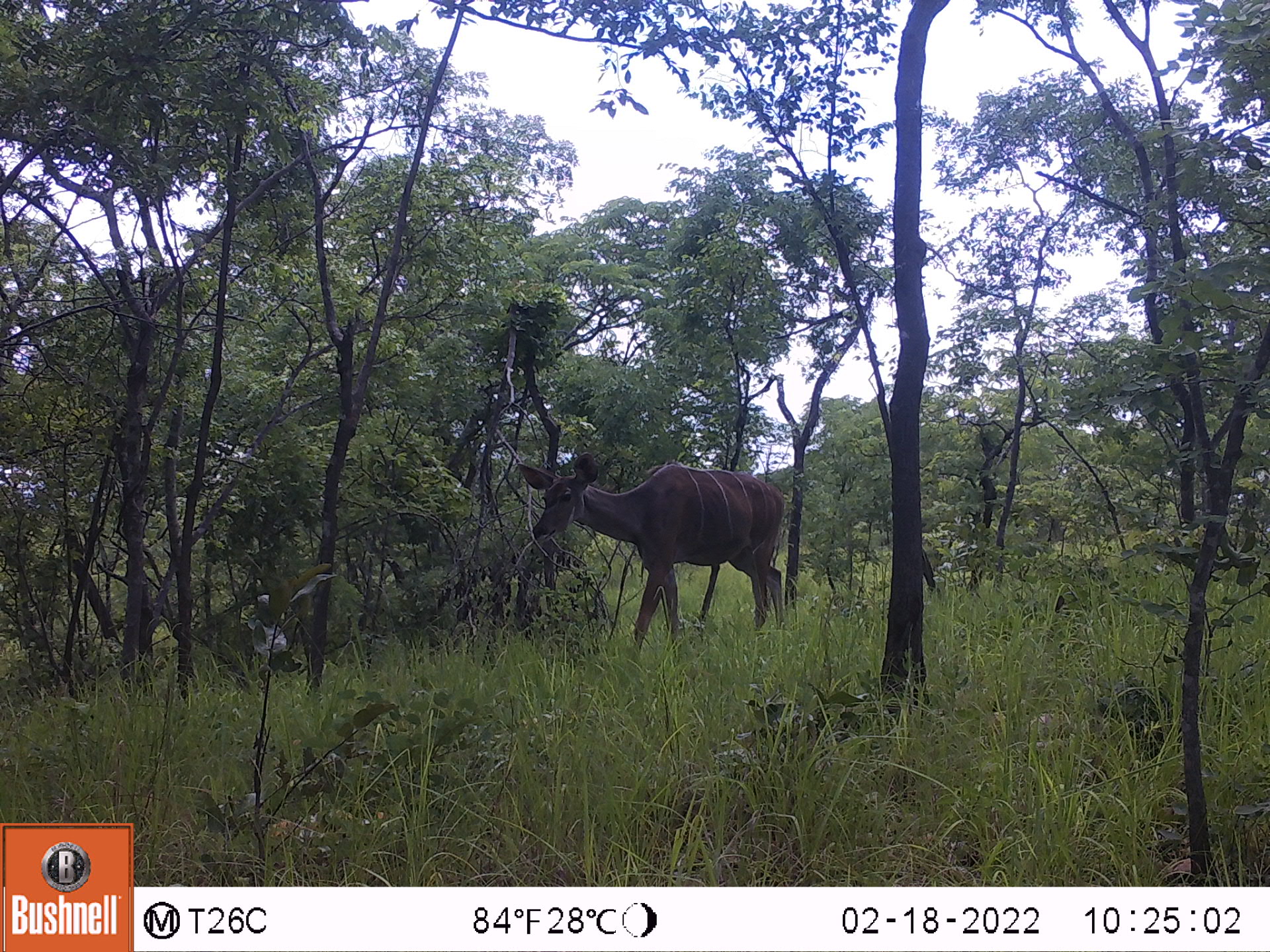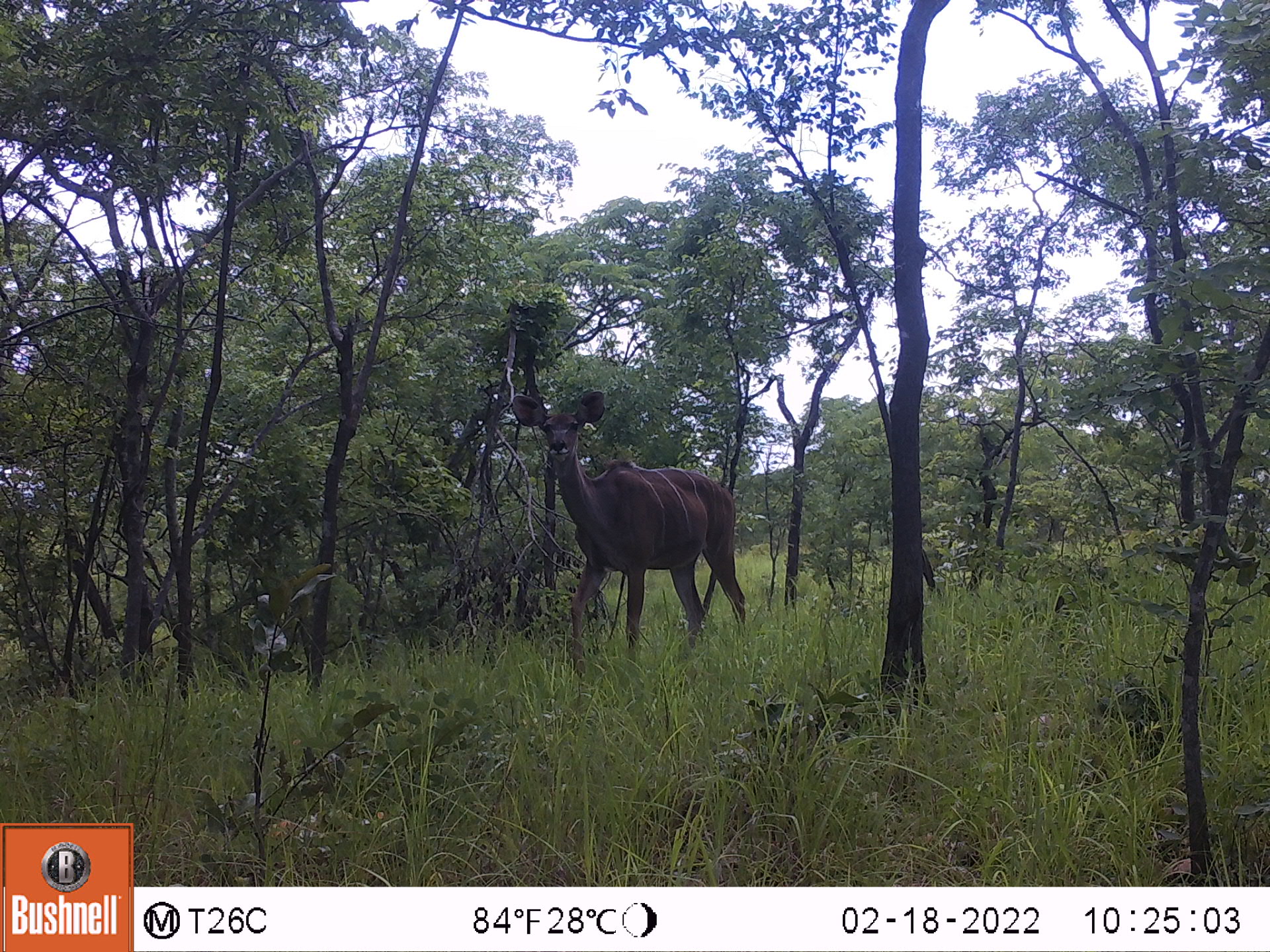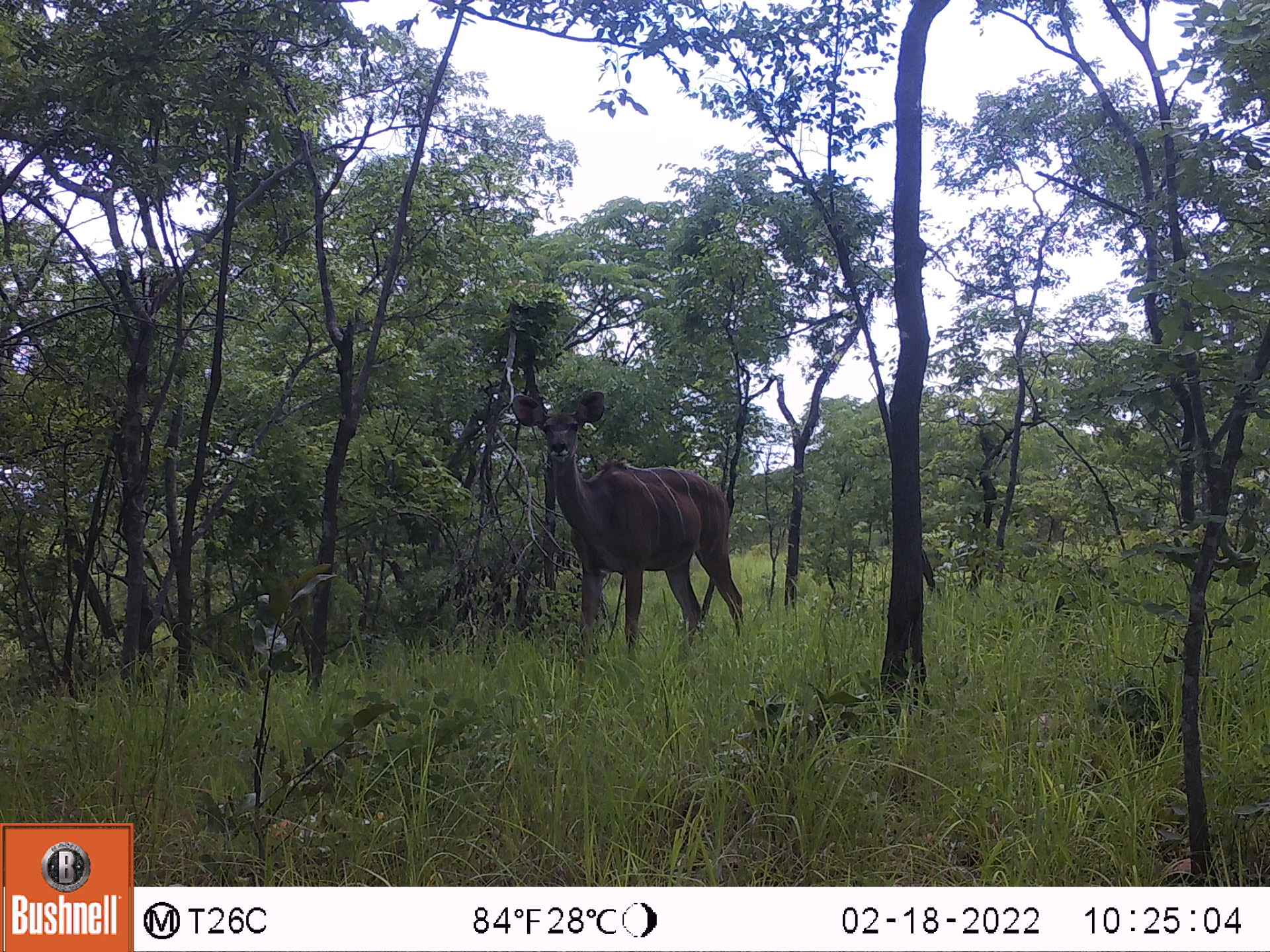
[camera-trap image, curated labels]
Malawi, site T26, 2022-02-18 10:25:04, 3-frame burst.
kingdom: Animalia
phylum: Chordata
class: Mammalia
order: Artiodactyla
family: Bovidae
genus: Tragelaphus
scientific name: Tragelaphus strepsiceros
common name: greater kudu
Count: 1.